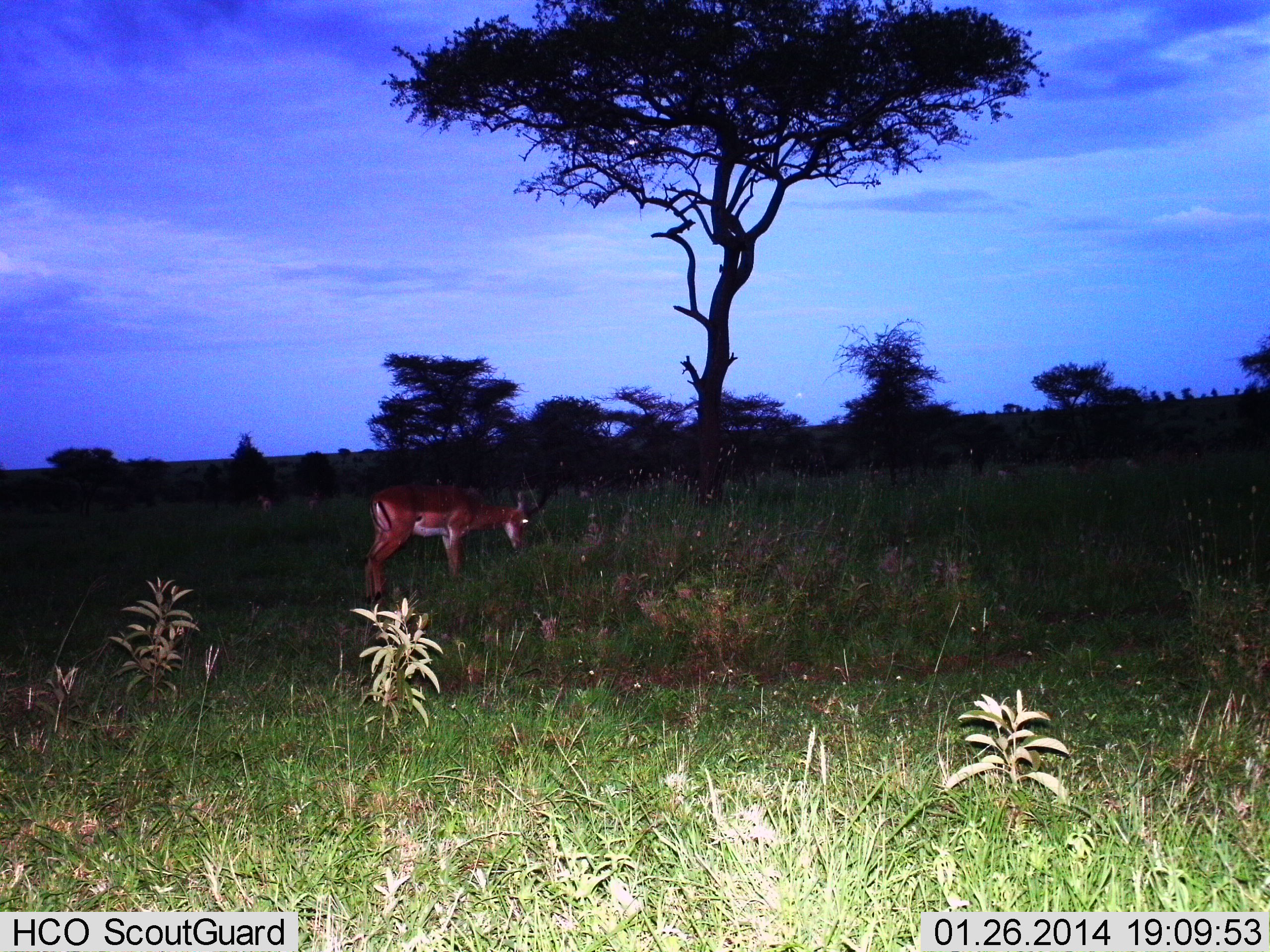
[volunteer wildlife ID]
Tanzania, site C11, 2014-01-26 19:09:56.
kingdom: Animalia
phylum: Chordata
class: Mammalia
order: Artiodactyla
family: Bovidae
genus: Aepyceros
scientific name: Aepyceros melampus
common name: impala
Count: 1.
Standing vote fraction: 50%.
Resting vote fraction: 0%.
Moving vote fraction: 0%.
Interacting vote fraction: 0%.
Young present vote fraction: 0%.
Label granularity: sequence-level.